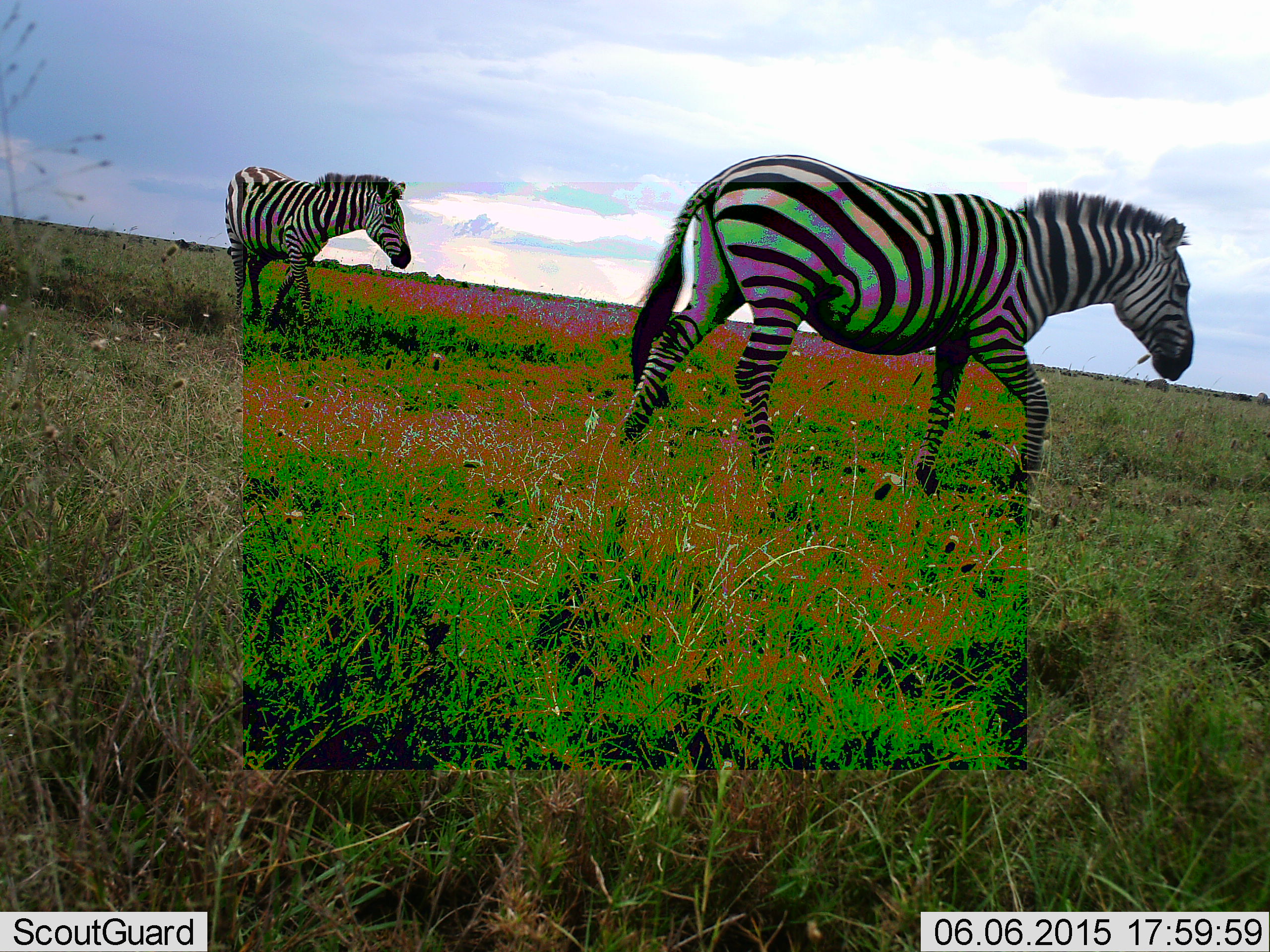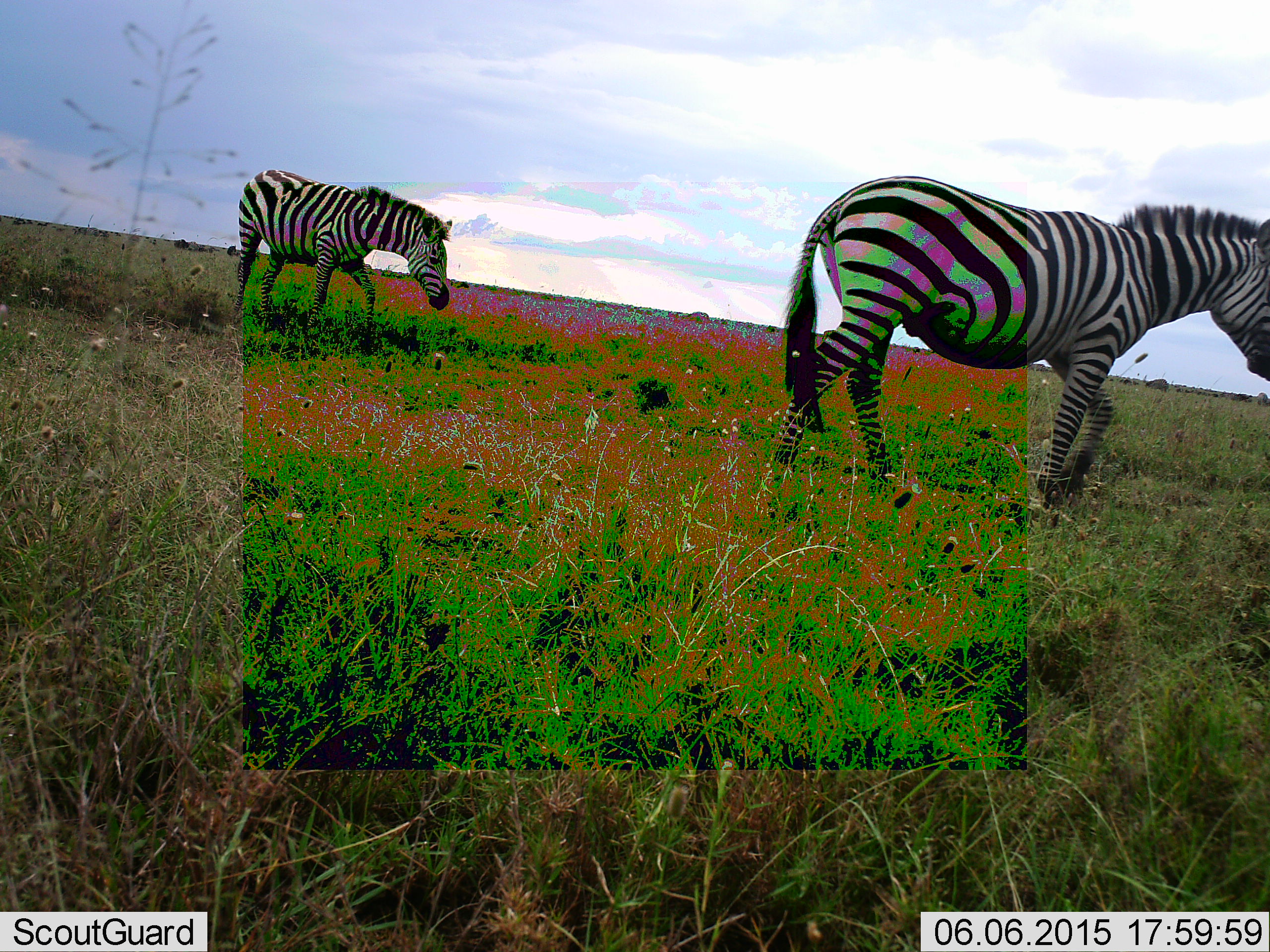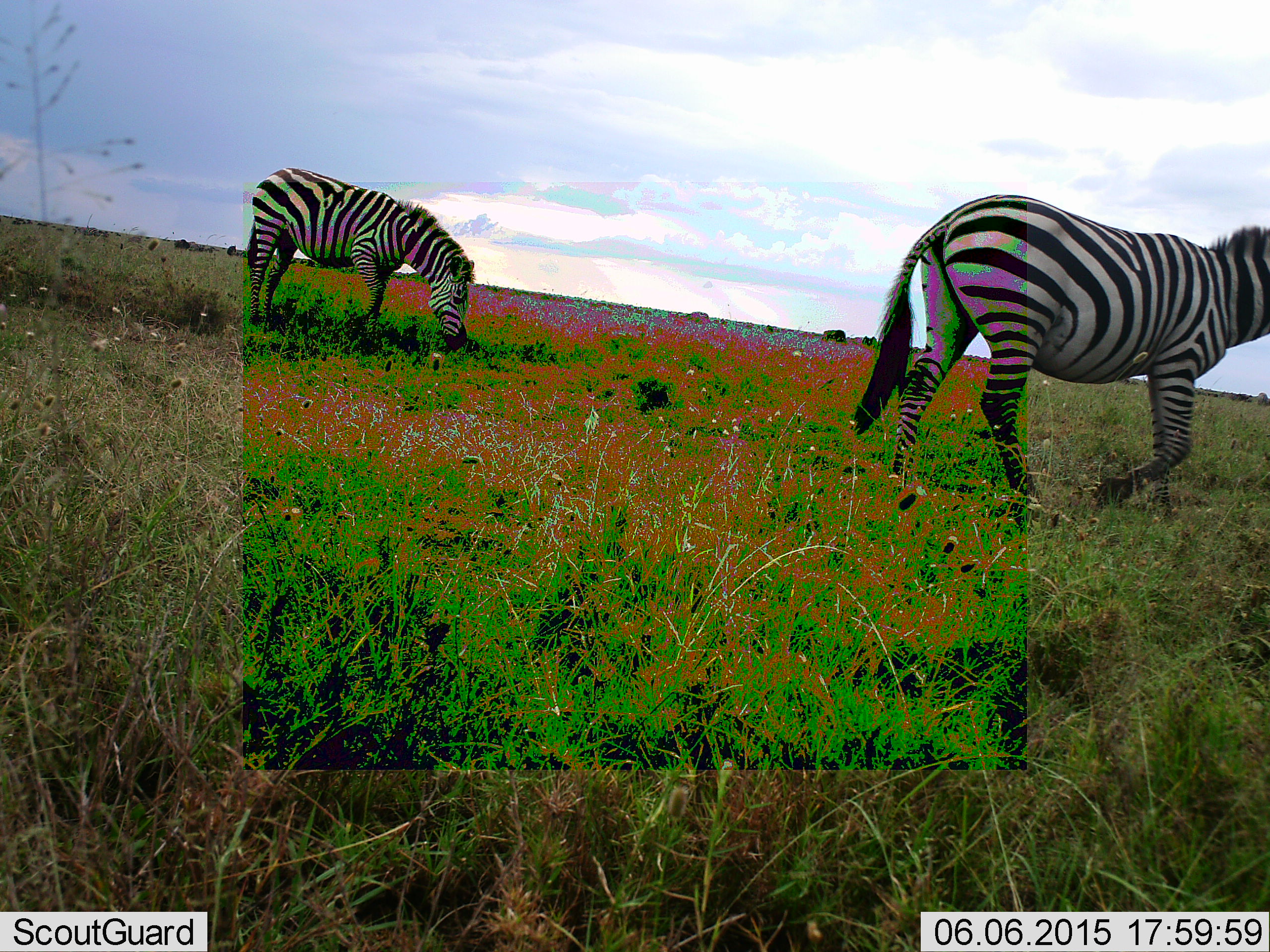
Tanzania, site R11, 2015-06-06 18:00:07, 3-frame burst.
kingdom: Animalia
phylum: Chordata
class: Mammalia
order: Perissodactyla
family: Equidae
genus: Equus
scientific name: Equus quagga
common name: plains zebra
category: zebra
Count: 2.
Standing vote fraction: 10%.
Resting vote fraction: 0%.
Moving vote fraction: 100%.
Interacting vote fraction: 0%.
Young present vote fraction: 0%.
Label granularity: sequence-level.